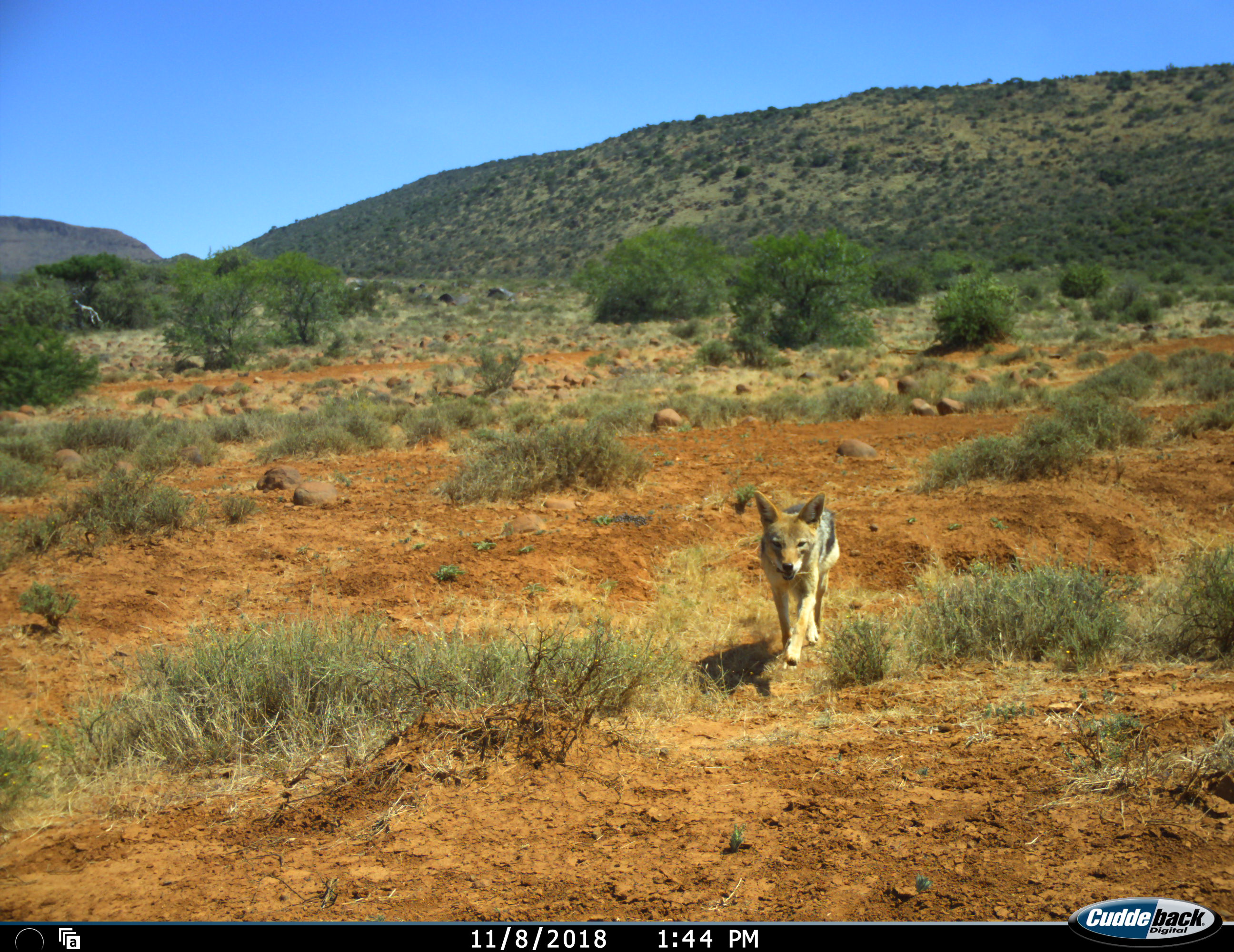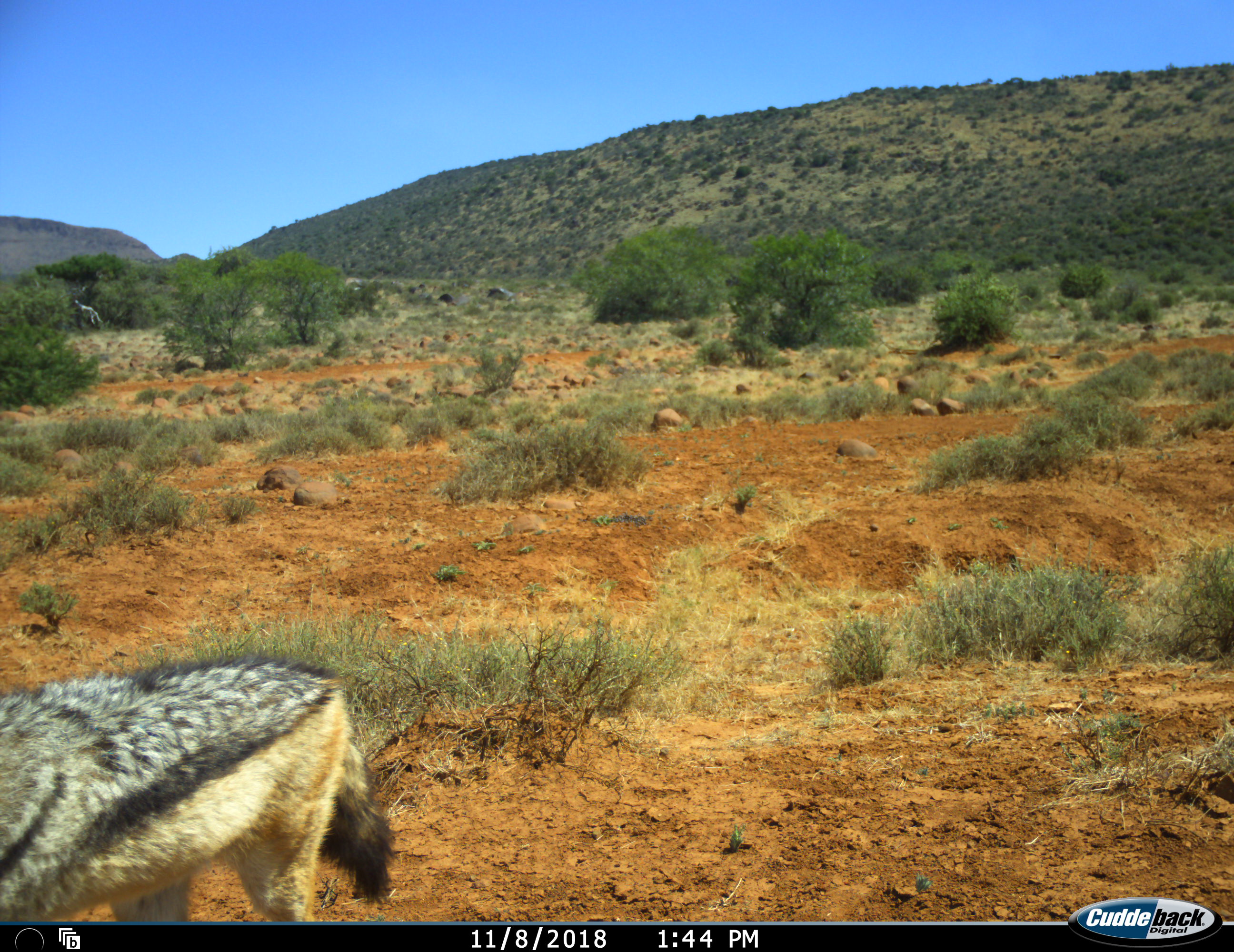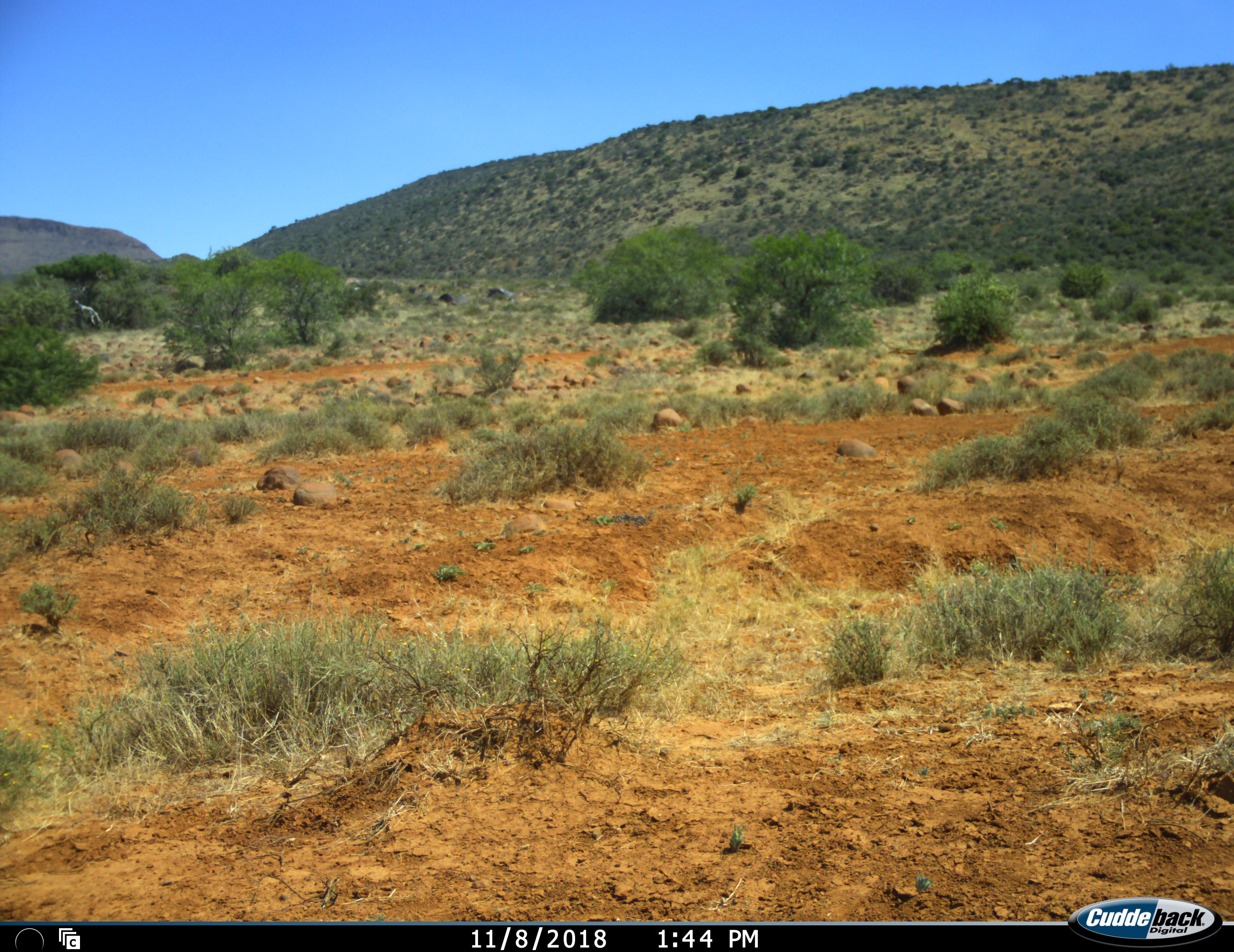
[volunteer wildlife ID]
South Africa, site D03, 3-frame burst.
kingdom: Animalia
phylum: Chordata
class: Mammalia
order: Carnivora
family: Canidae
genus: Lupulella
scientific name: Lupulella mesomelas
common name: black-backed jackal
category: jackalblackbacked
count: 1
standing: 0%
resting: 0%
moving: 100%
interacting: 0%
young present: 0%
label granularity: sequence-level